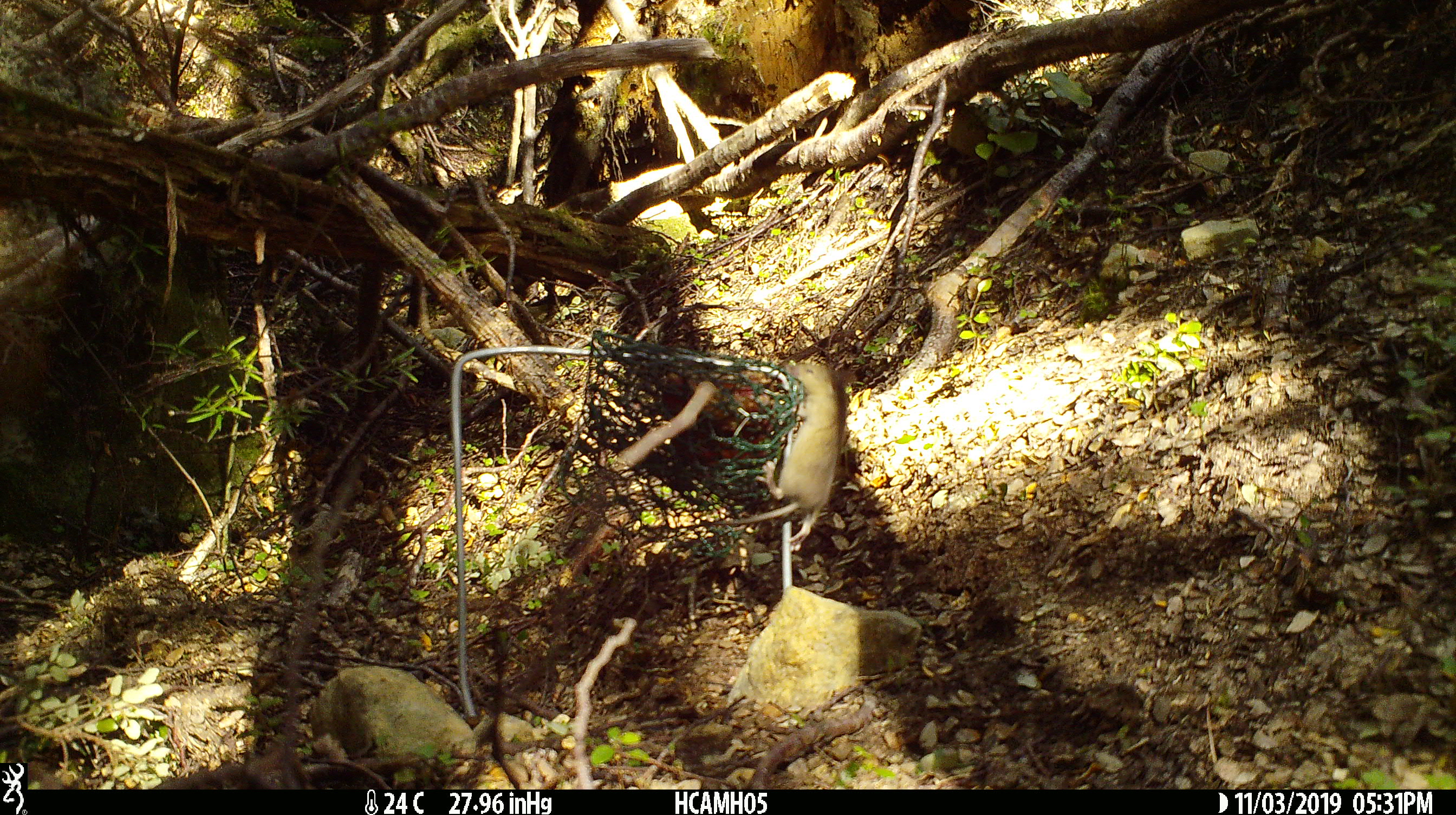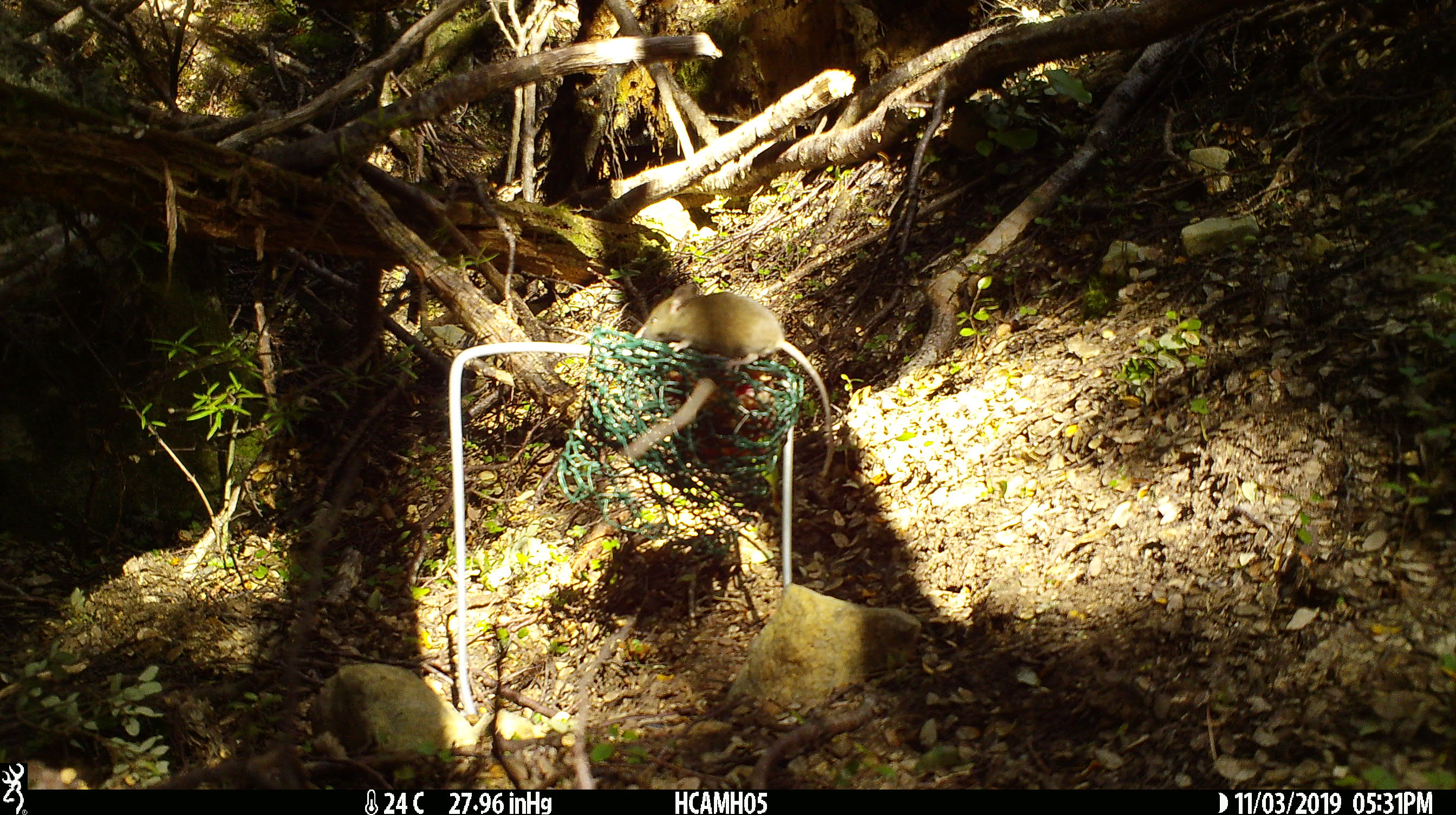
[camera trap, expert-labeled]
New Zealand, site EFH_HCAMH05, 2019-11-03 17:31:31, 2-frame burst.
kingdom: Animalia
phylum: Chordata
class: Mammalia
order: Rodentia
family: Muridae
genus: Mus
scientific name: Mus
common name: mouse